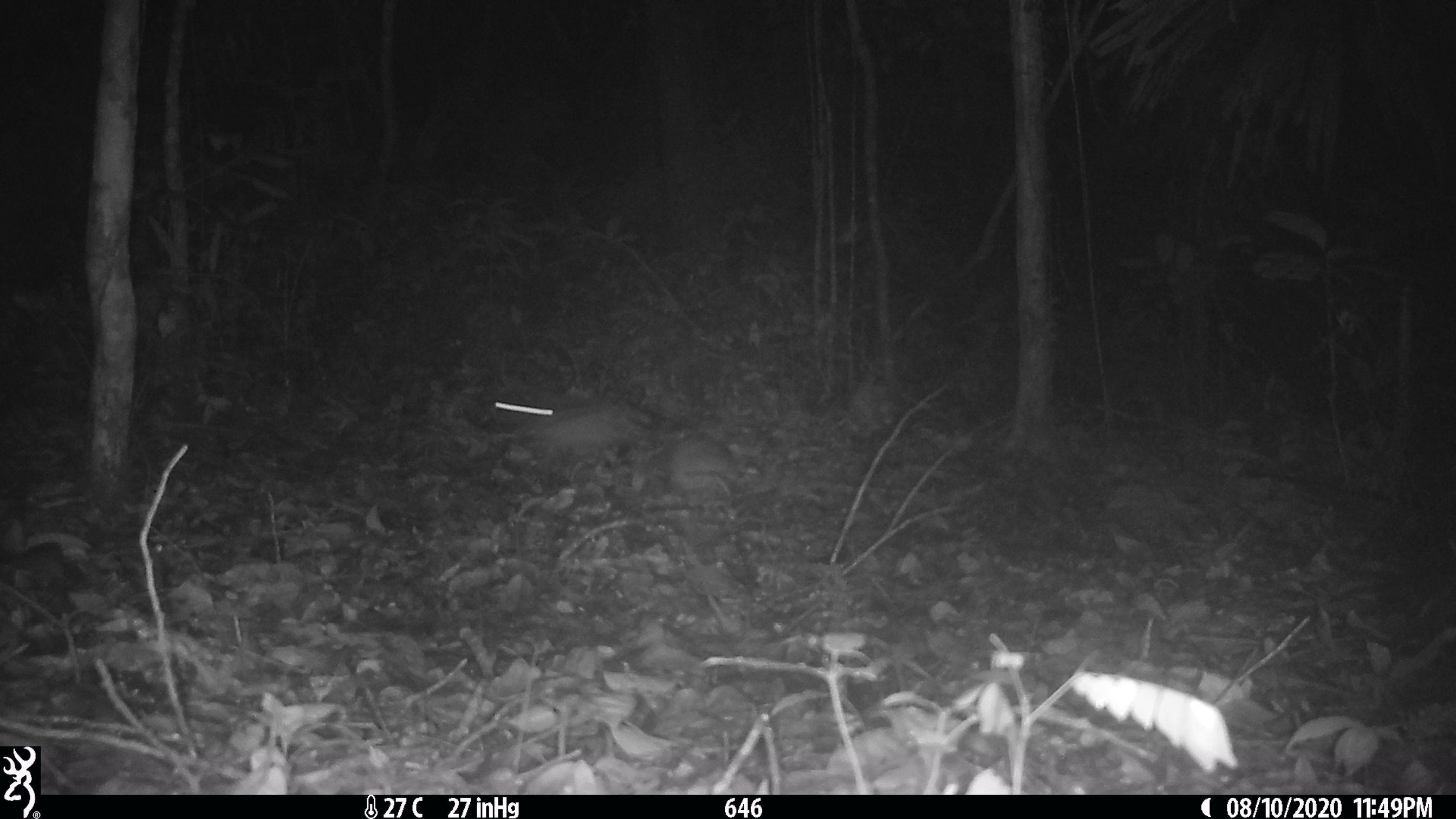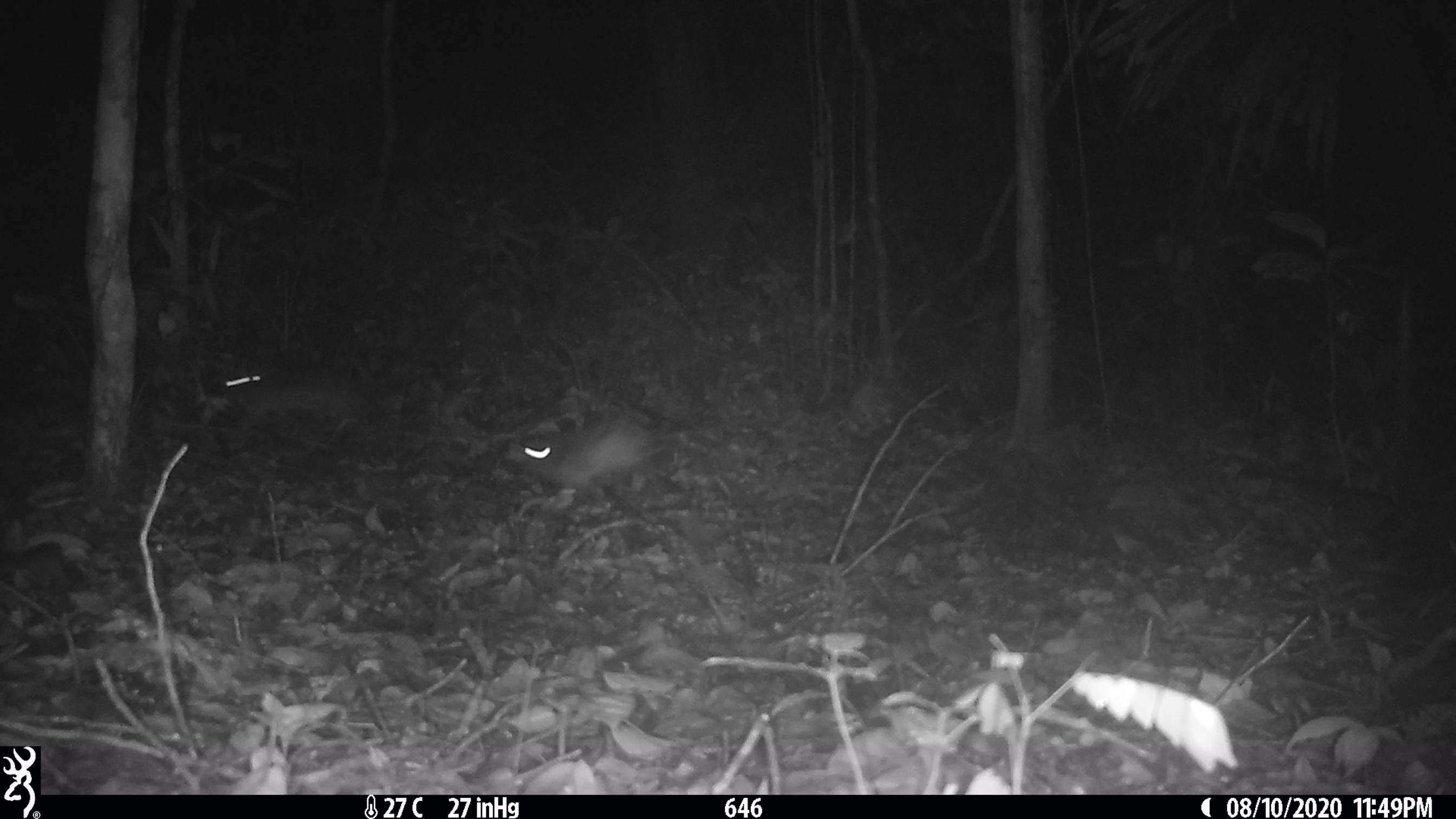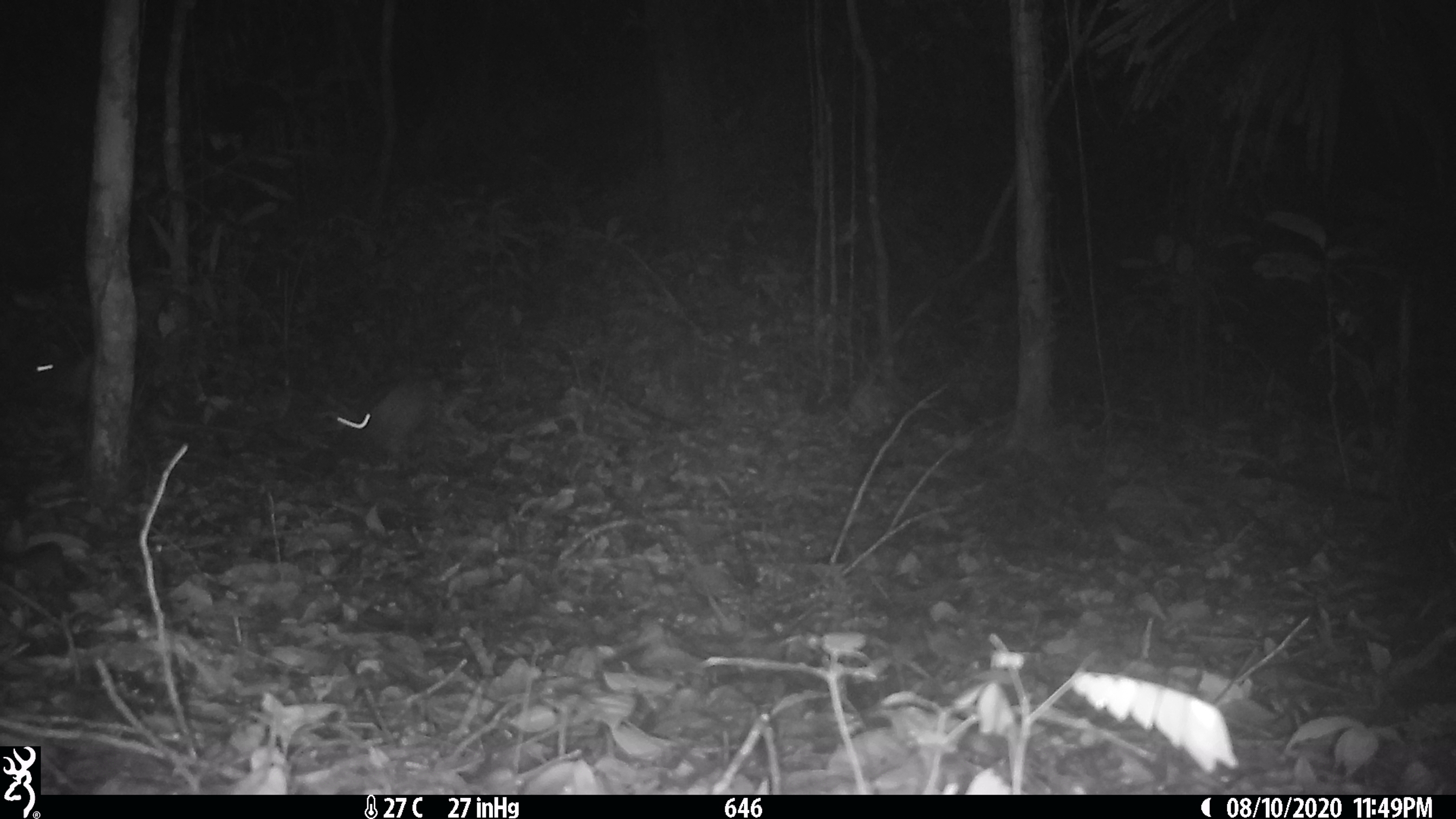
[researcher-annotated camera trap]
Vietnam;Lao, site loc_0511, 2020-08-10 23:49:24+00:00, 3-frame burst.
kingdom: Animalia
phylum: Chordata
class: Mammalia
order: Lagomorpha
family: Leporidae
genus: Nesolagus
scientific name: Nesolagus timminsi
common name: annamite striped rabbit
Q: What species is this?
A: Annamite striped rabbit (Nesolagus timminsi).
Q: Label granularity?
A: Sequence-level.